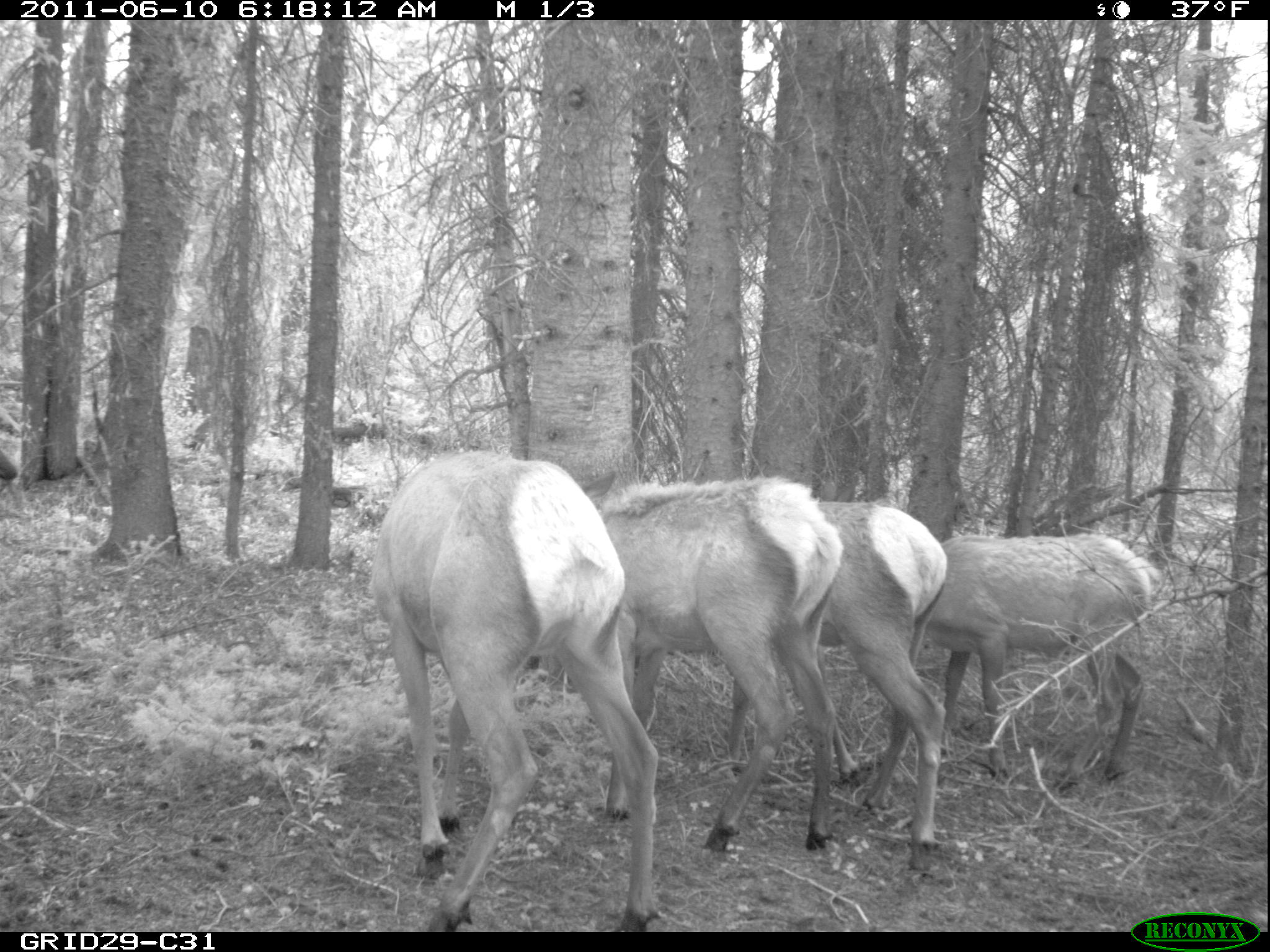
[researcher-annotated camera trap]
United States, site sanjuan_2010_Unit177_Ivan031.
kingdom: Animalia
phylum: Chordata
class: Mammalia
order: Artiodactyla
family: Cervidae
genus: Cervus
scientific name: Cervus elaphus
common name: red deer